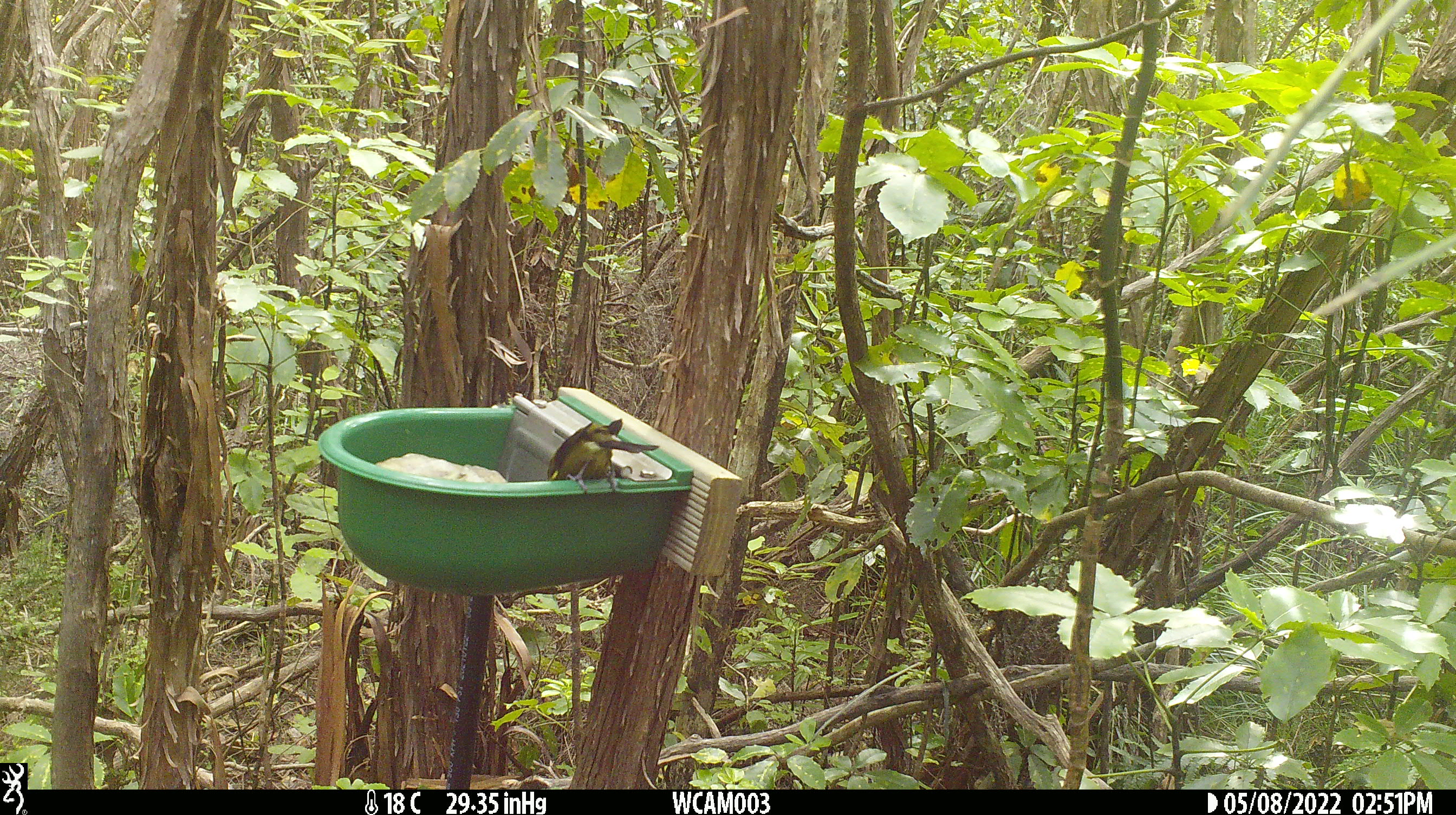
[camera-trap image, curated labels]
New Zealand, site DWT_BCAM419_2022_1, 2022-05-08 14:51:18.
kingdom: Animalia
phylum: Chordata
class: Aves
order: Passeriformes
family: Meliphagidae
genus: Anthornis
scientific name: Anthornis melanura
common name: new zealand bellbird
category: bellbird